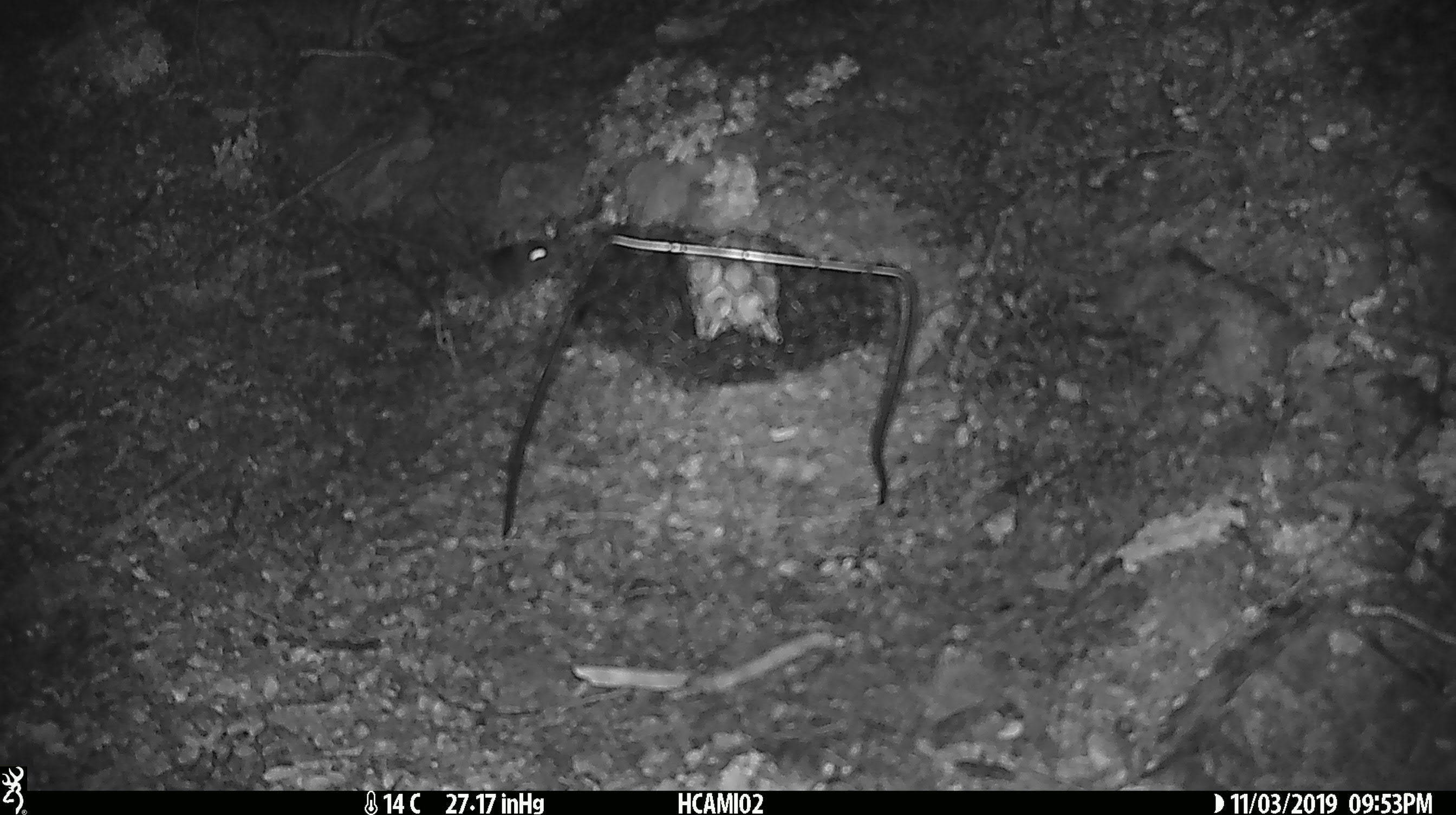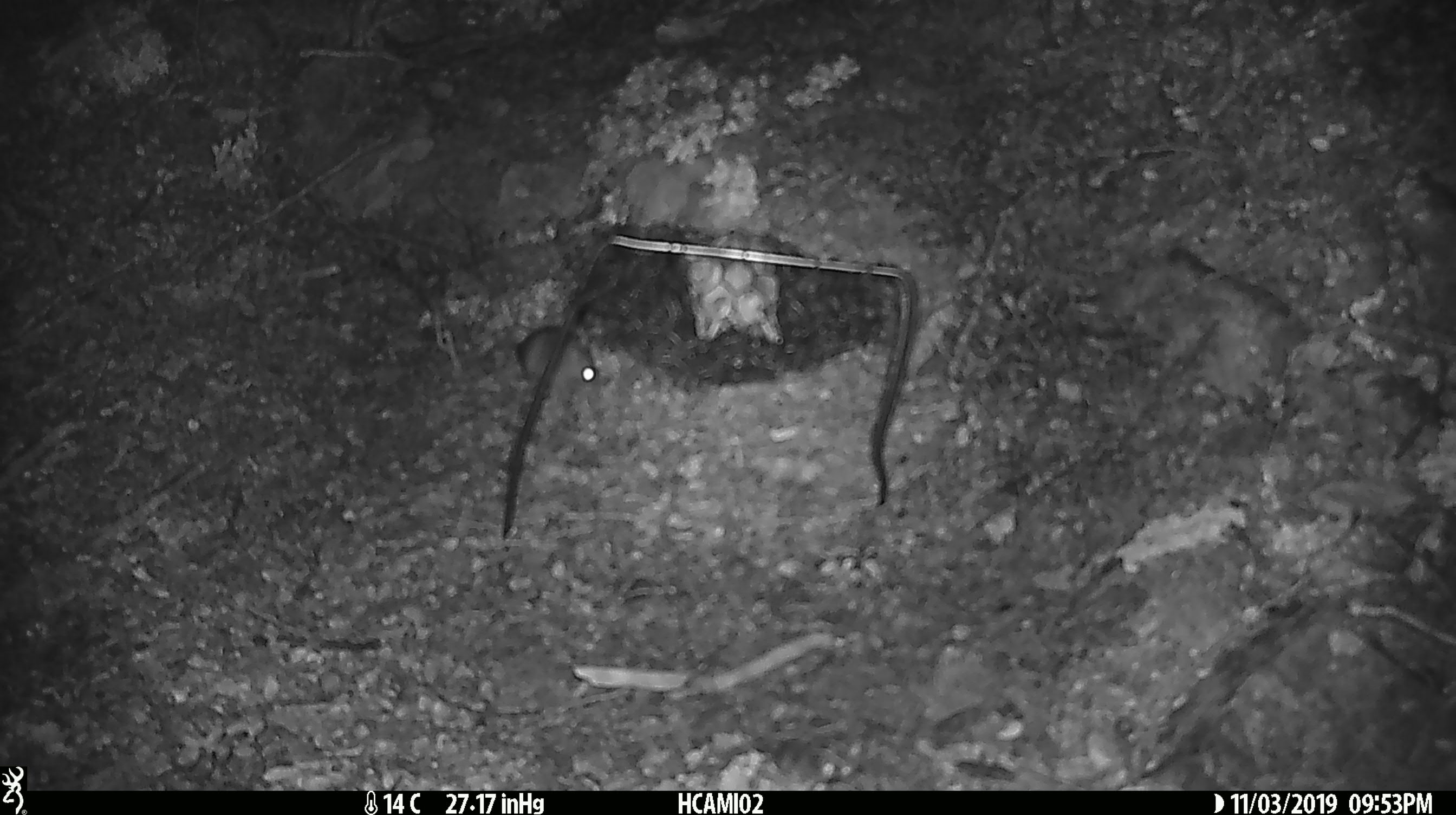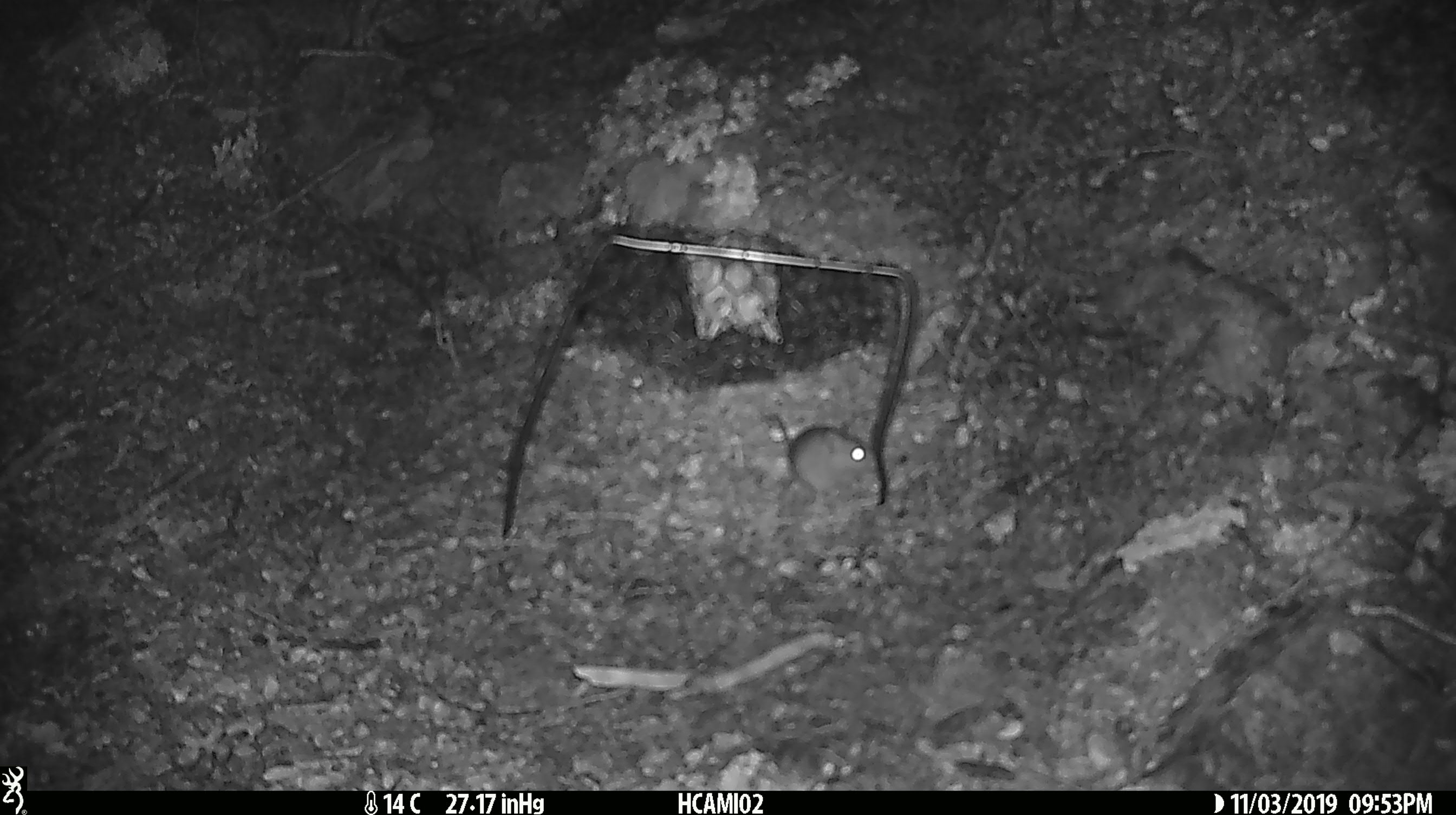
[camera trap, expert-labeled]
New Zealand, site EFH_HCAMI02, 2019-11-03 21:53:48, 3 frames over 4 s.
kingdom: Animalia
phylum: Chordata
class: Mammalia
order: Rodentia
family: Muridae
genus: Mus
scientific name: Mus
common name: mouse